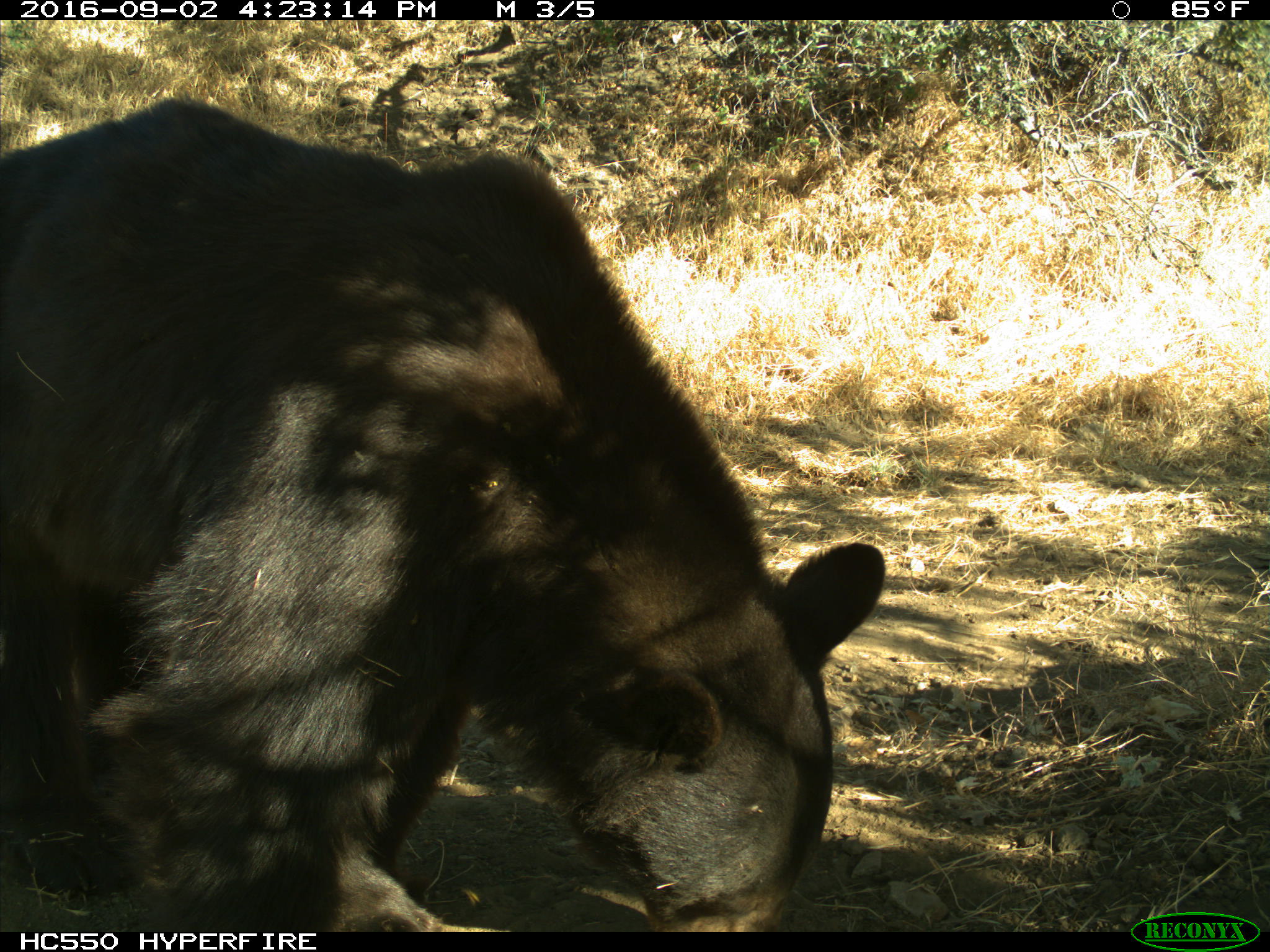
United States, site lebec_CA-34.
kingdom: Animalia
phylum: Chordata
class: Mammalia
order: Carnivora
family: Ursidae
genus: Ursus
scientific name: Ursus americanus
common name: american black bear